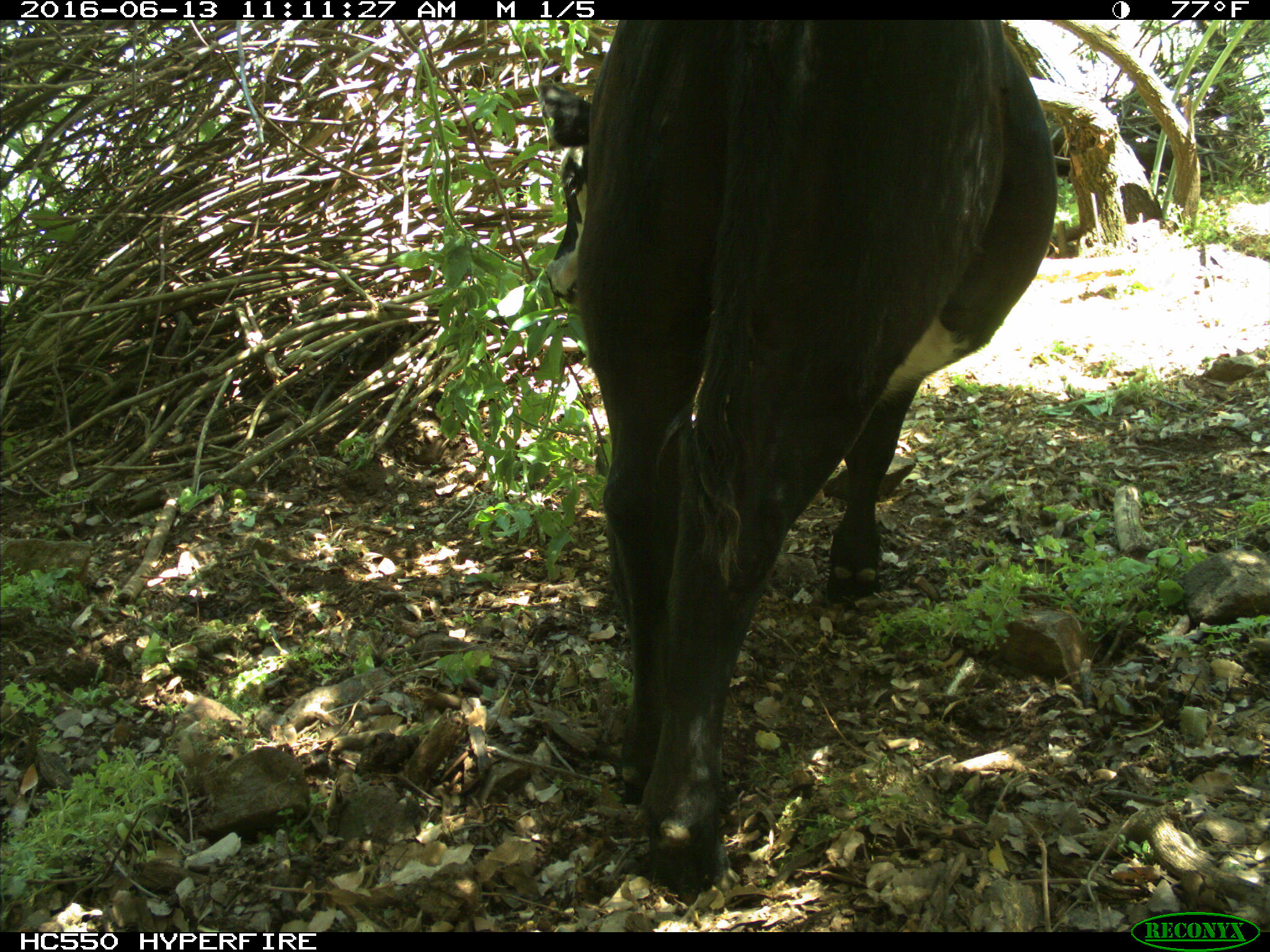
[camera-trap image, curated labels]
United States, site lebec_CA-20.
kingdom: Animalia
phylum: Chordata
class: Mammalia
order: Artiodactyla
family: Bovidae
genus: Bos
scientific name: Bos taurus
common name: domestic cow